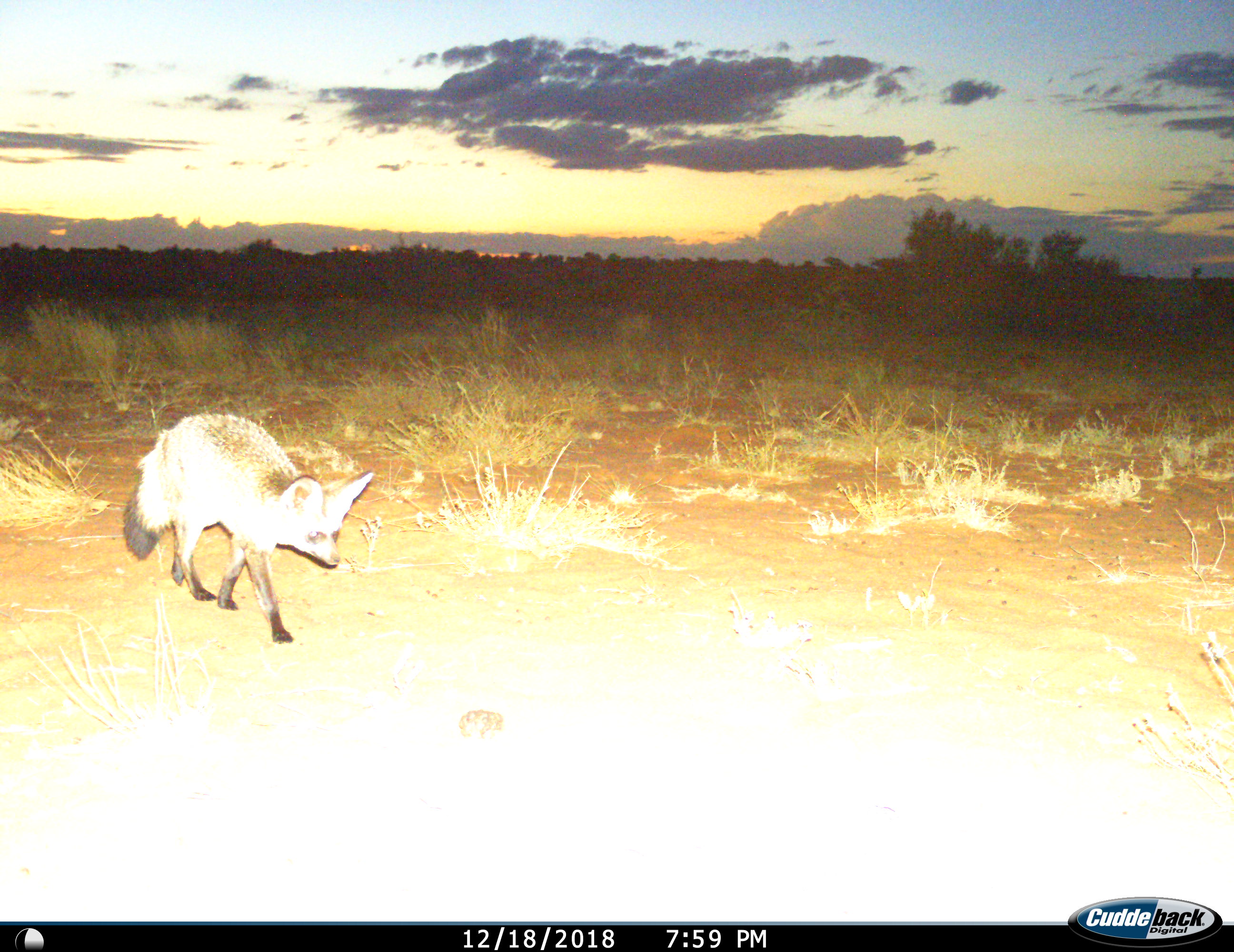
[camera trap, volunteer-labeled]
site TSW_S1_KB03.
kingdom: Animalia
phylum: Chordata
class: Mammalia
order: Carnivora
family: Canidae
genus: Otocyon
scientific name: Otocyon megalotis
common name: bat-eared fox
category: foxbateared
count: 1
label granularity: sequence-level